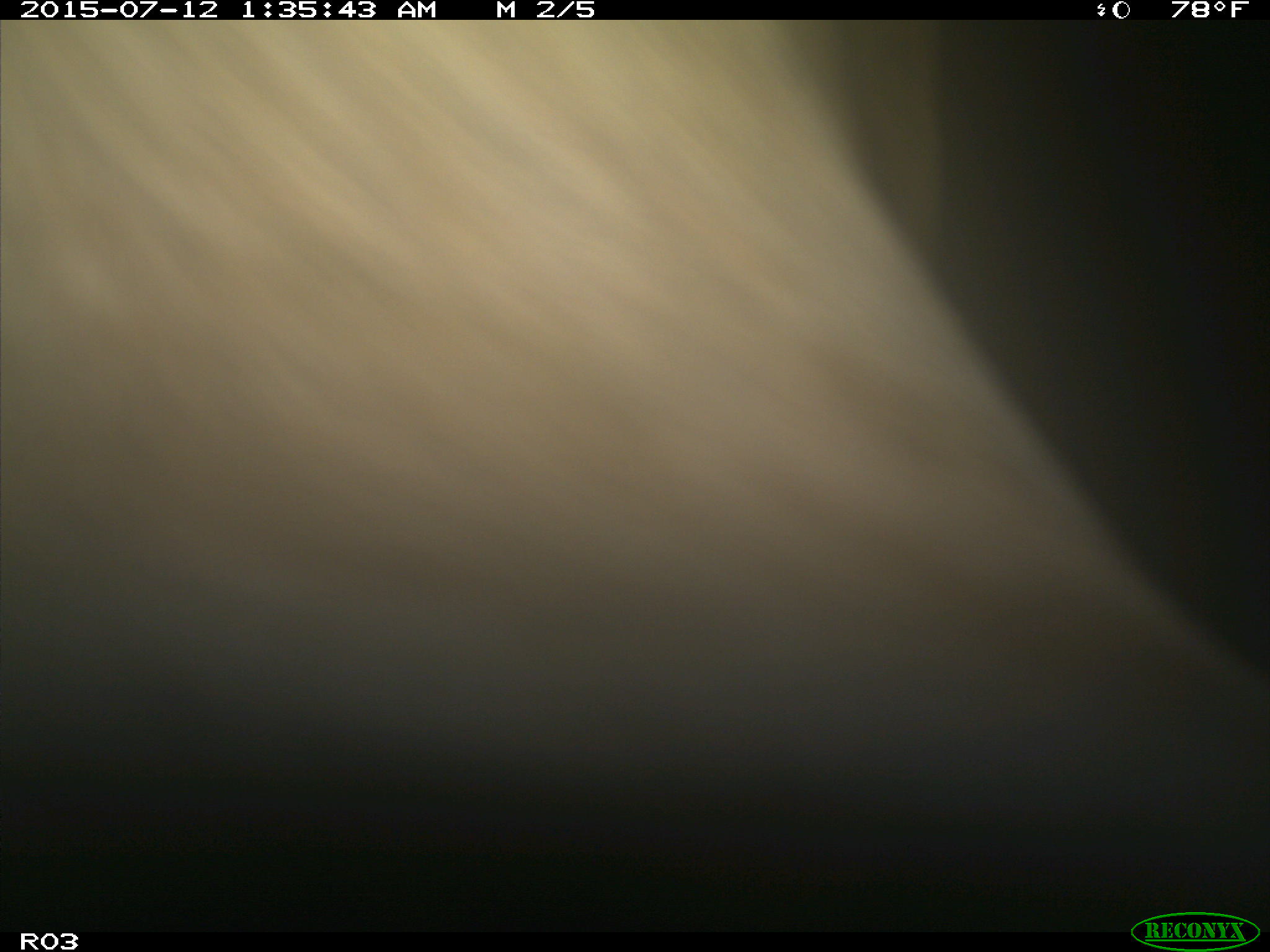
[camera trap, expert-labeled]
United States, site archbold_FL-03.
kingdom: Animalia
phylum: Chordata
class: Mammalia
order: Artiodactyla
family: Bovidae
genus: Bos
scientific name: Bos taurus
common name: domestic cow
Bos taurus (domestic cow).